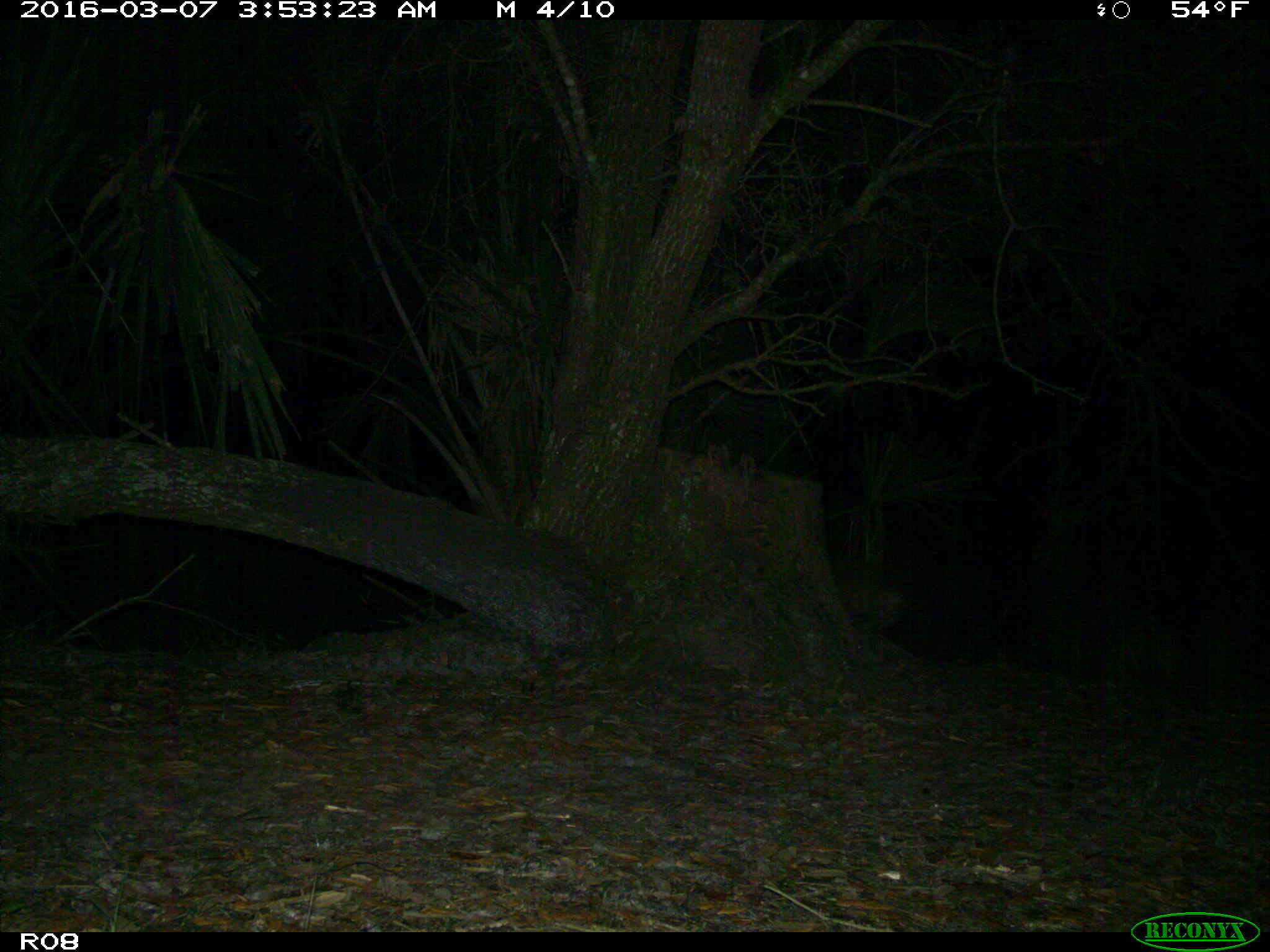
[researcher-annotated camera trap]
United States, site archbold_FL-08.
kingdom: Animalia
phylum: Chordata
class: Mammalia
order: Carnivora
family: Canidae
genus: Canis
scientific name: Canis latrans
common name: coyote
Canis latrans (coyote).